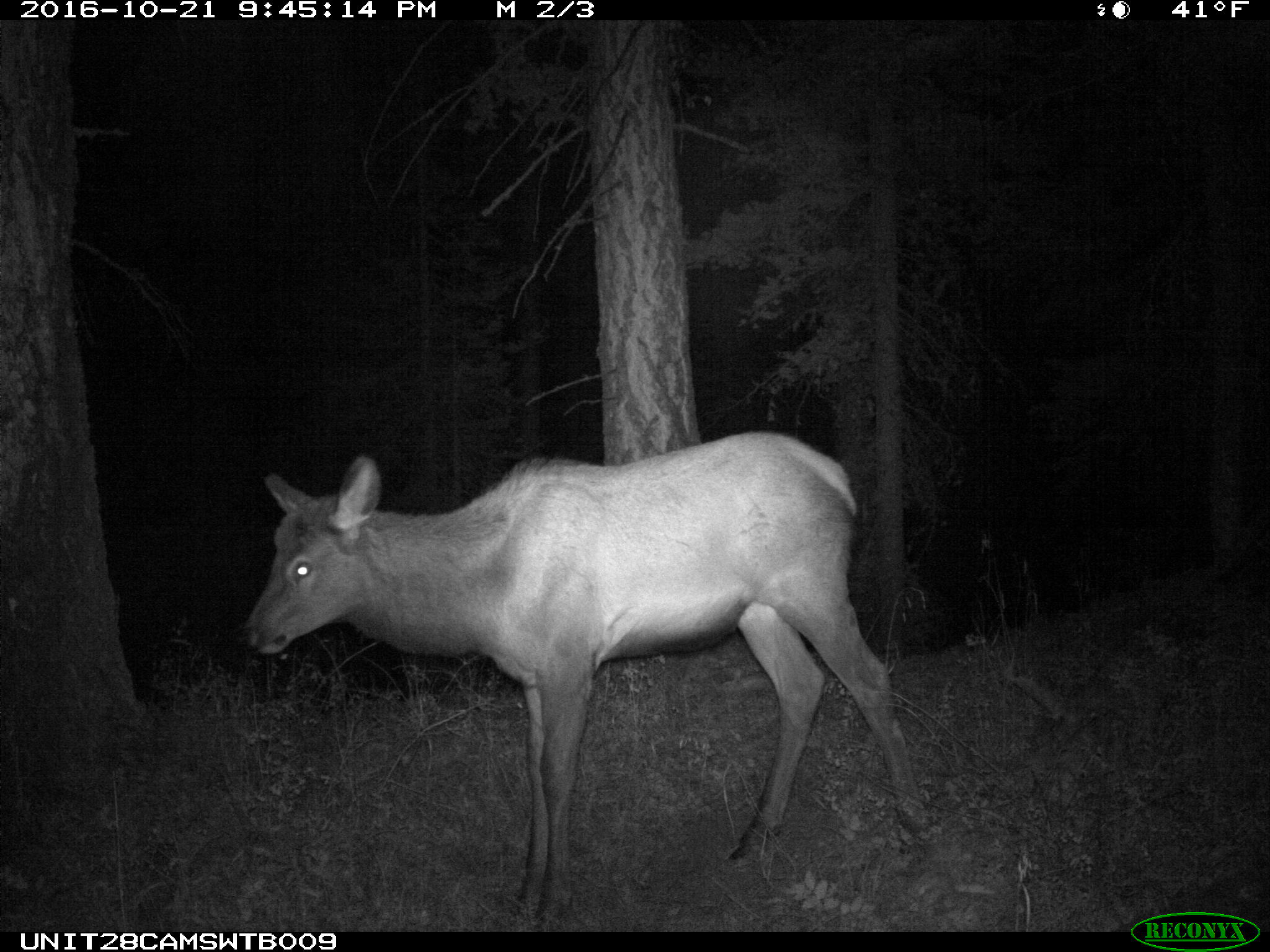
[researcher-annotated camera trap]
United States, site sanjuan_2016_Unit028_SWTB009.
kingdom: Animalia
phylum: Chordata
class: Mammalia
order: Artiodactyla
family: Cervidae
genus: Cervus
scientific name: Cervus elaphus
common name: red deer